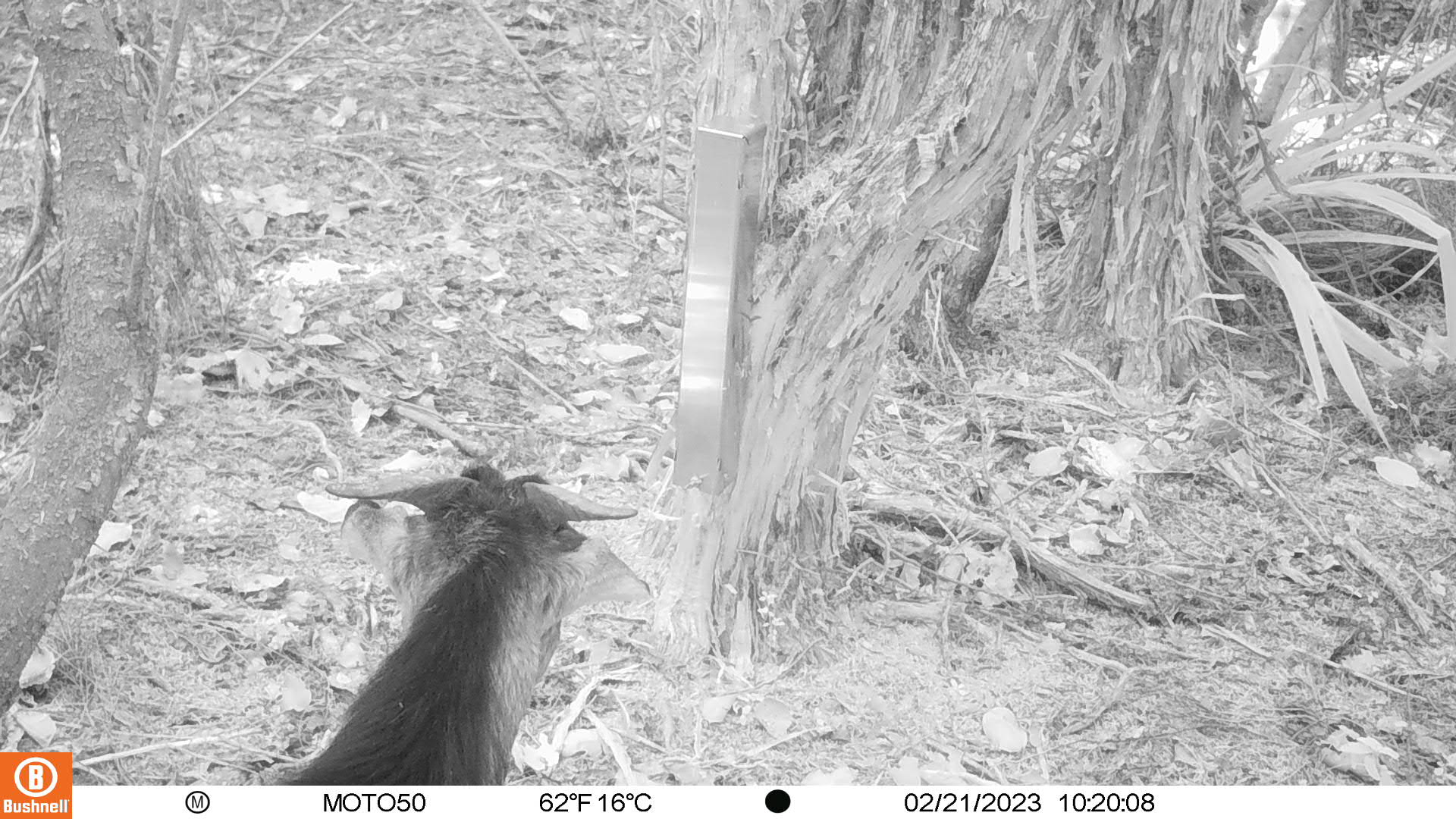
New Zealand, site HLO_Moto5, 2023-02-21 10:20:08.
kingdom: Animalia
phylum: Chordata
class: Mammalia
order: Artiodactyla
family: Bovidae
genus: Capra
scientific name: Capra hircus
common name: goat